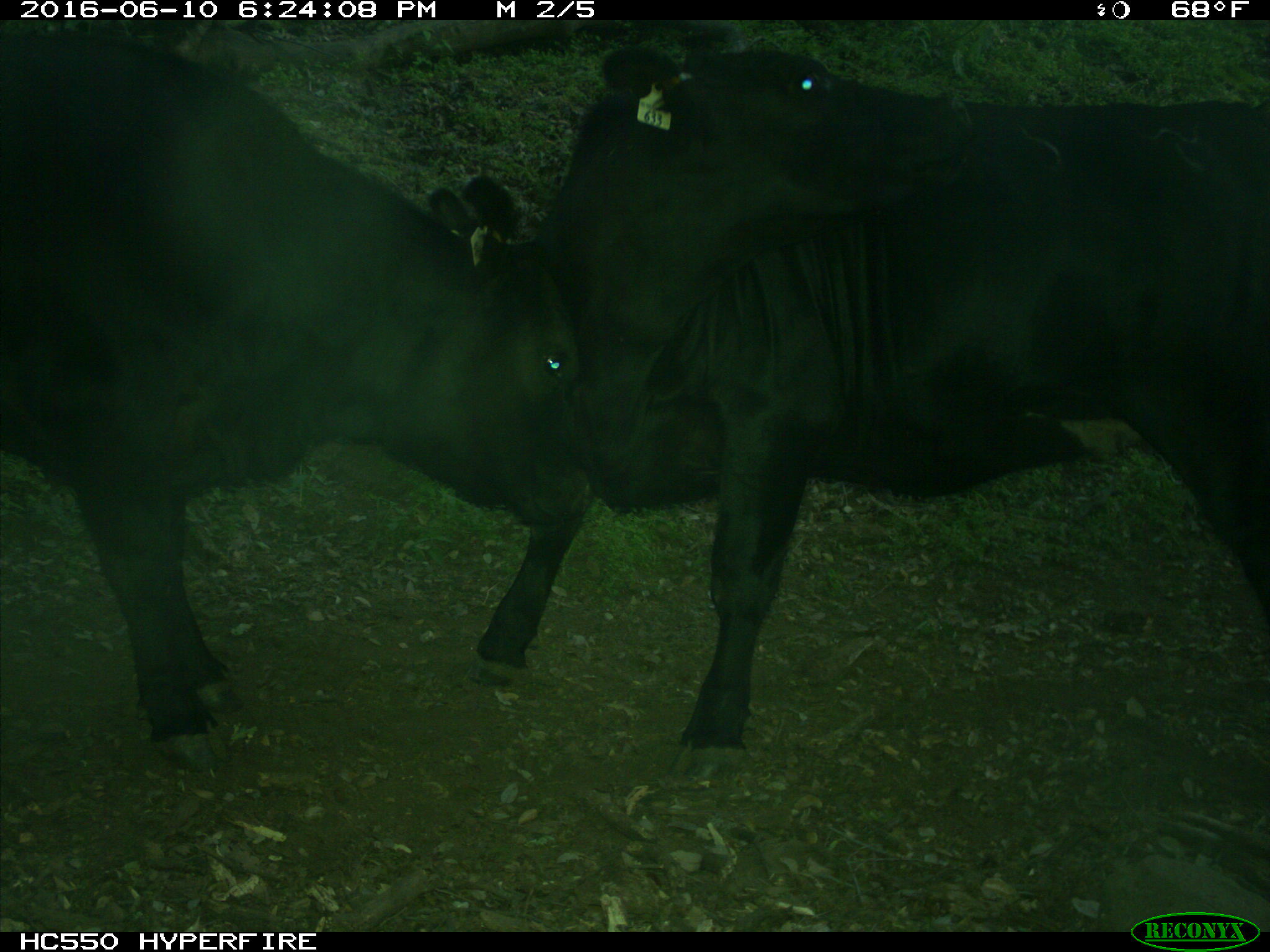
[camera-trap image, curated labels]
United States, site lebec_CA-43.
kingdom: Animalia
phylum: Chordata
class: Mammalia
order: Artiodactyla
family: Bovidae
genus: Bos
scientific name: Bos taurus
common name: domestic cow